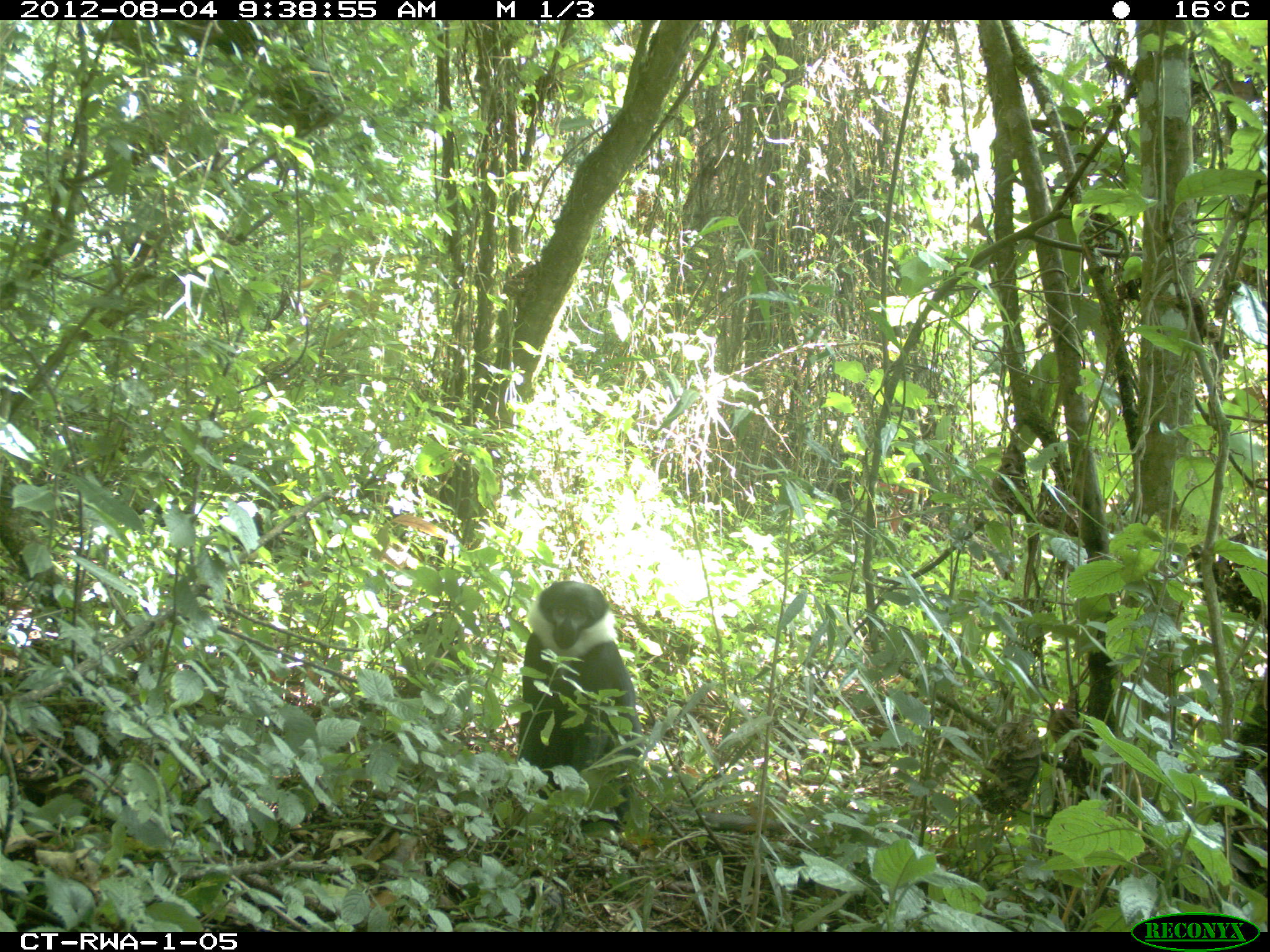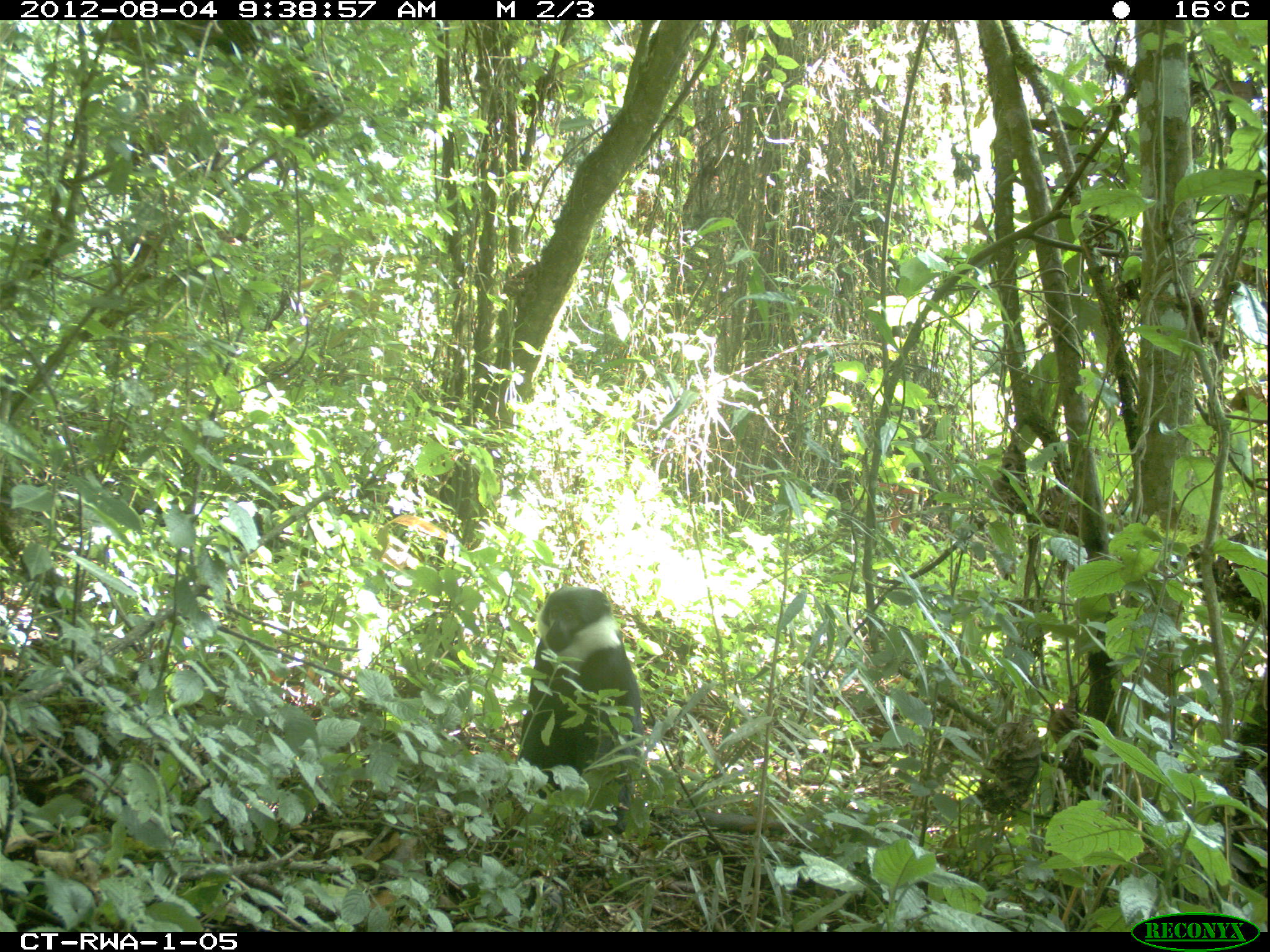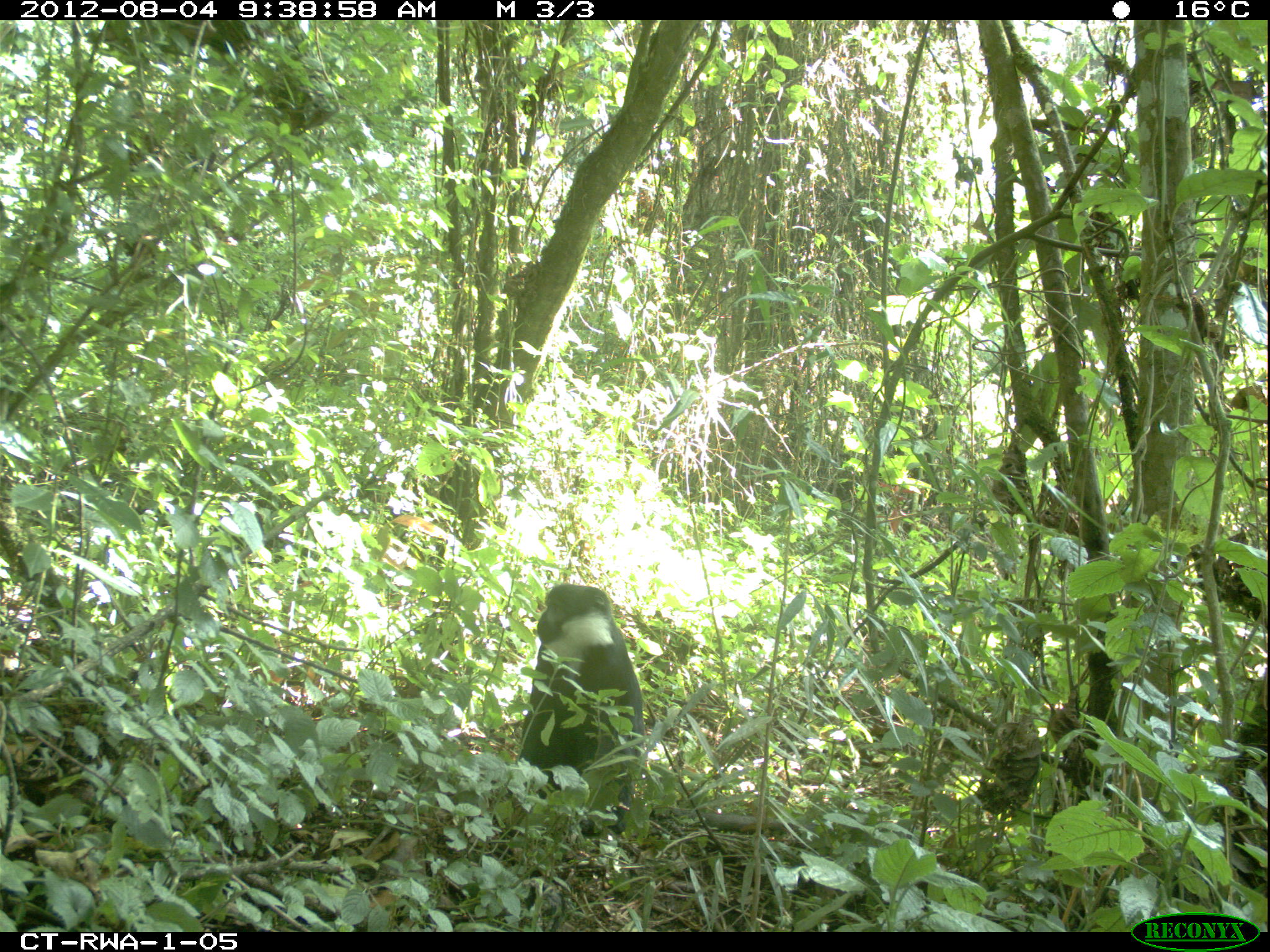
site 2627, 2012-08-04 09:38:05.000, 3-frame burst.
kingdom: Animalia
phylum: Chordata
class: Mammalia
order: Primates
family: Cercopithecidae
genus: Allochrocebus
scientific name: Allochrocebus lhoesti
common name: l'hoest's monkey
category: cercopithecus lhoesti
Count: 1.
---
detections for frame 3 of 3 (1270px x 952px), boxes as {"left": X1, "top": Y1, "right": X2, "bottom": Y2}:
cercopithecus lhoesti: {"left": 517, "top": 583, "right": 825, "bottom": 839}